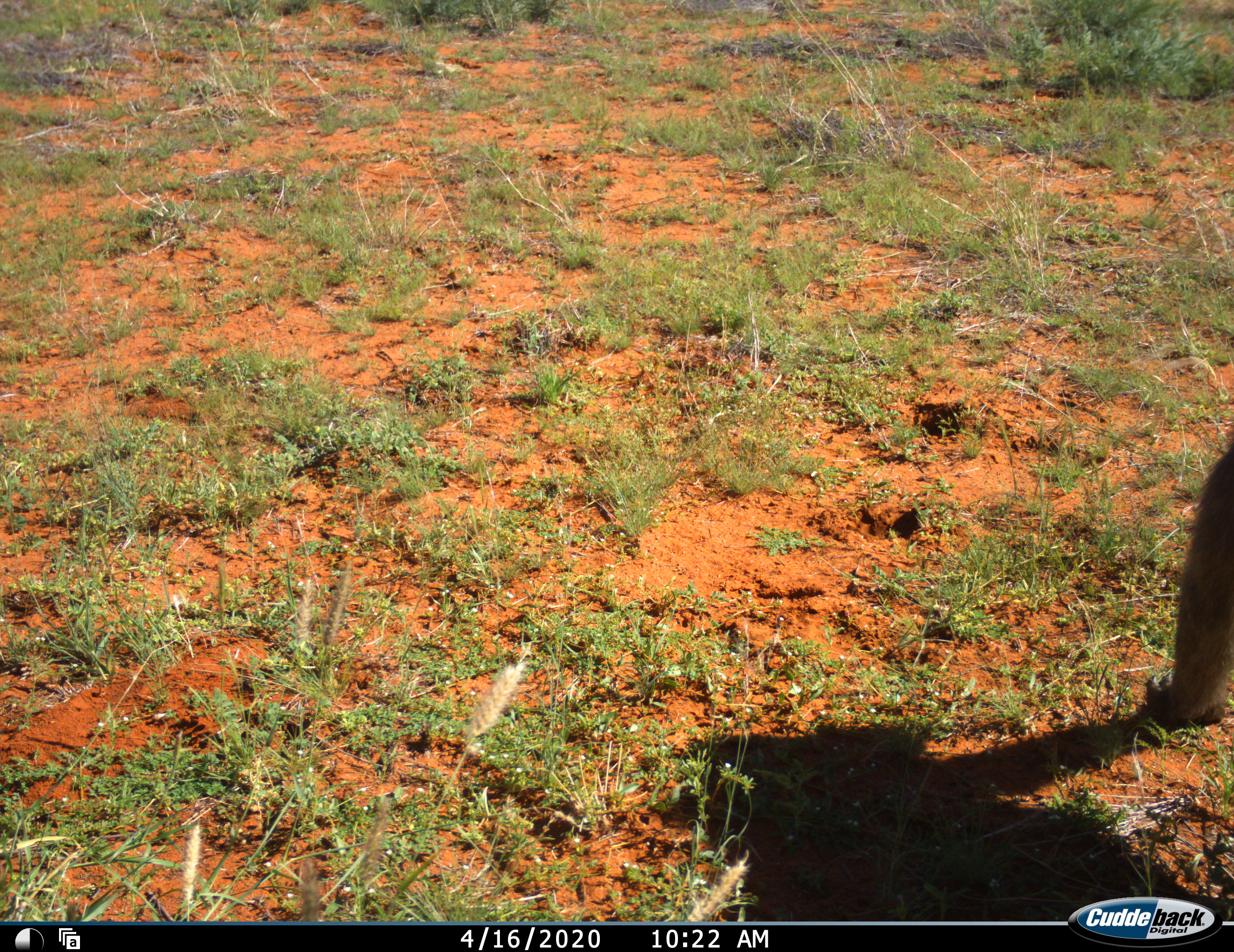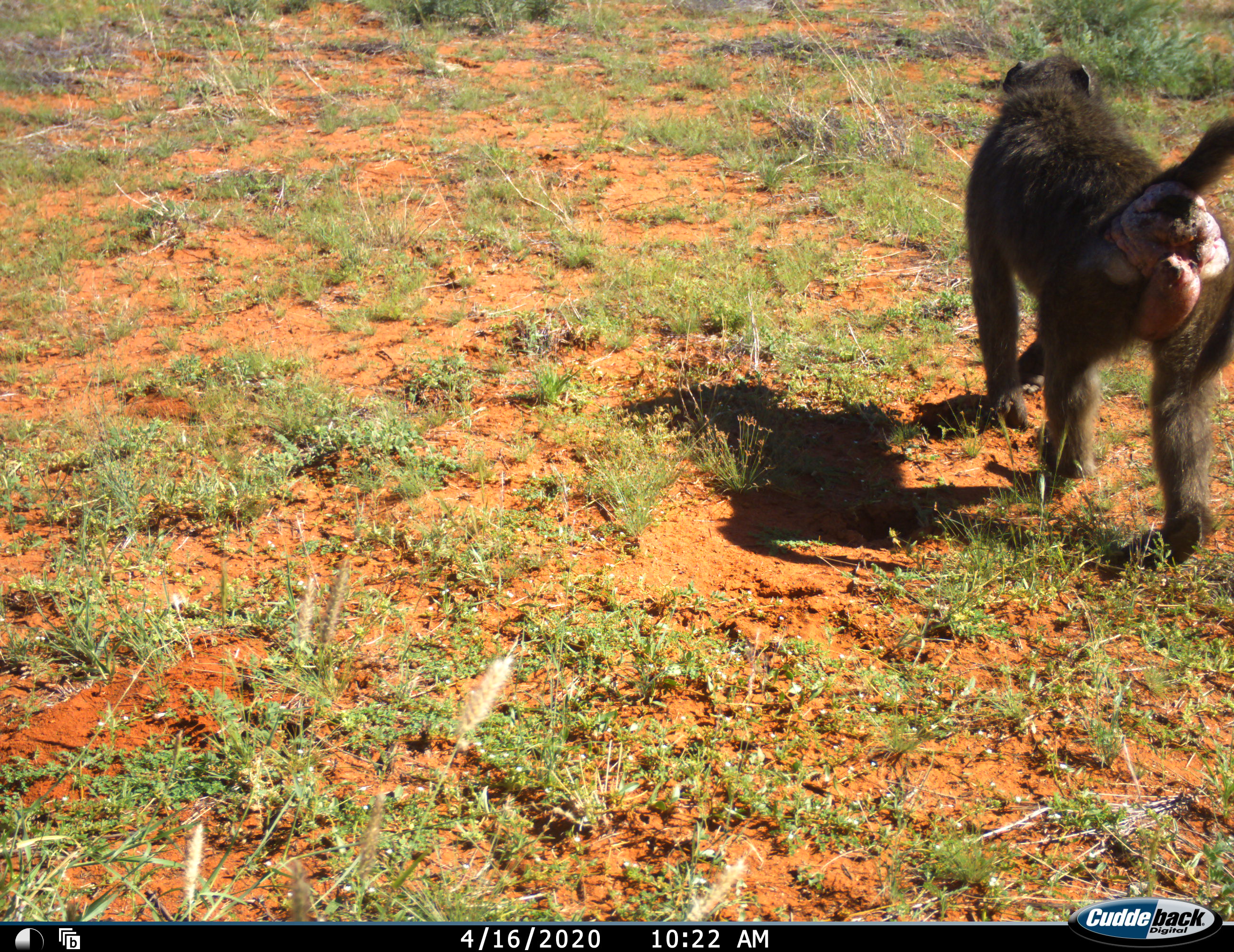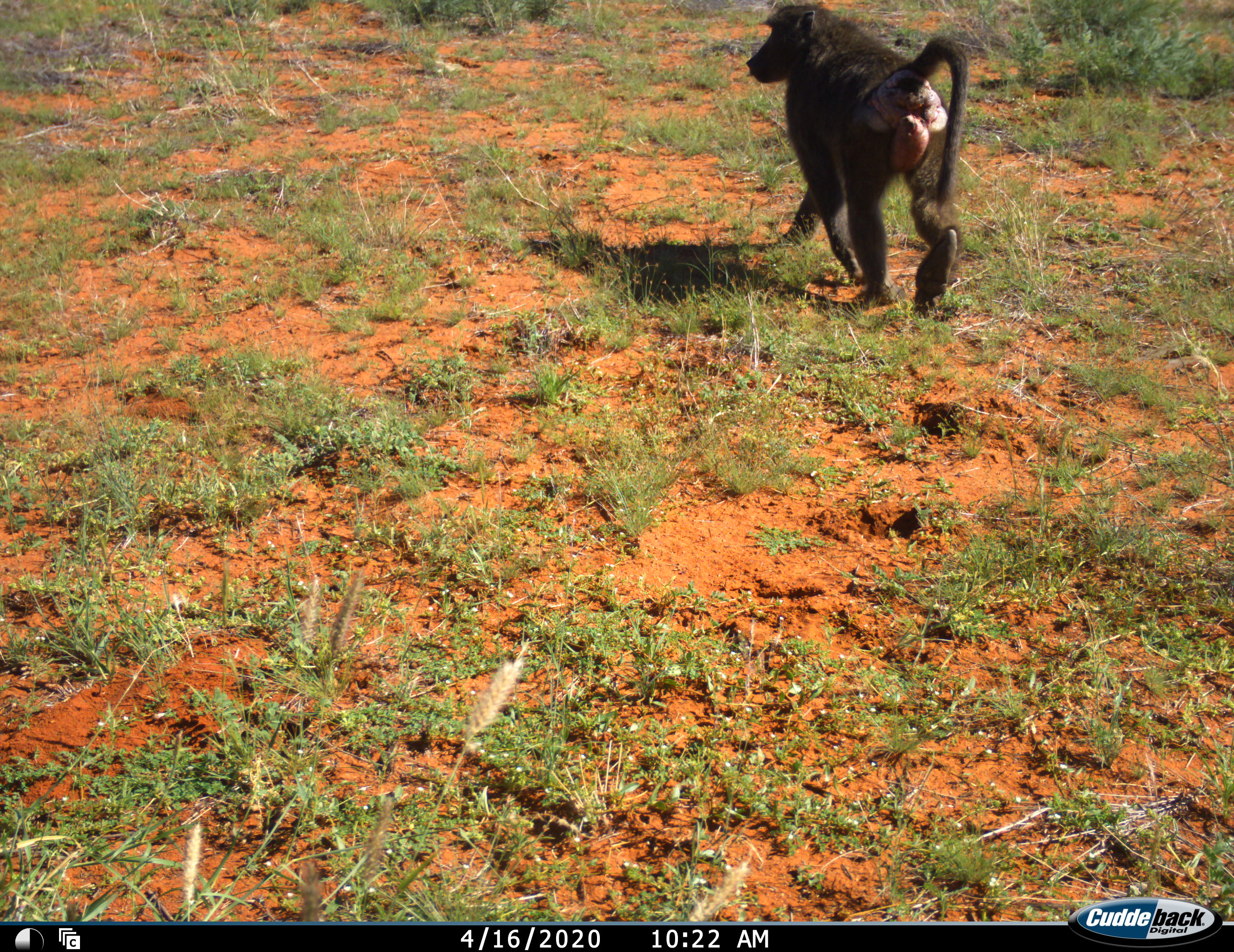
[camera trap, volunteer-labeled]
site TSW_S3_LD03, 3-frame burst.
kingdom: Animalia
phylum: Chordata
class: Mammalia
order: Primates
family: Cercopithecidae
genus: Papio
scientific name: Papio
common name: baboon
Baboon (Papio), count 1. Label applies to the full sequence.